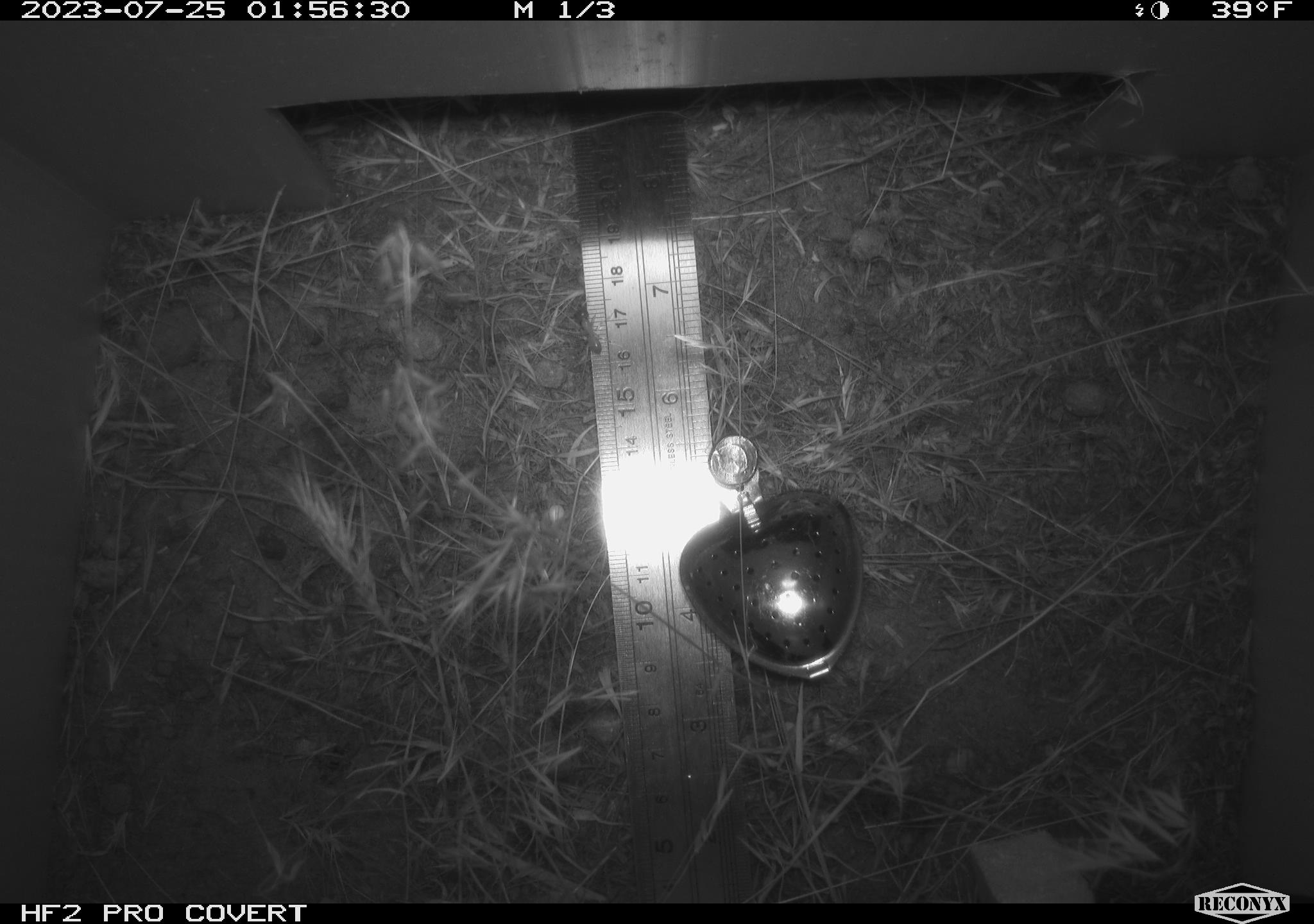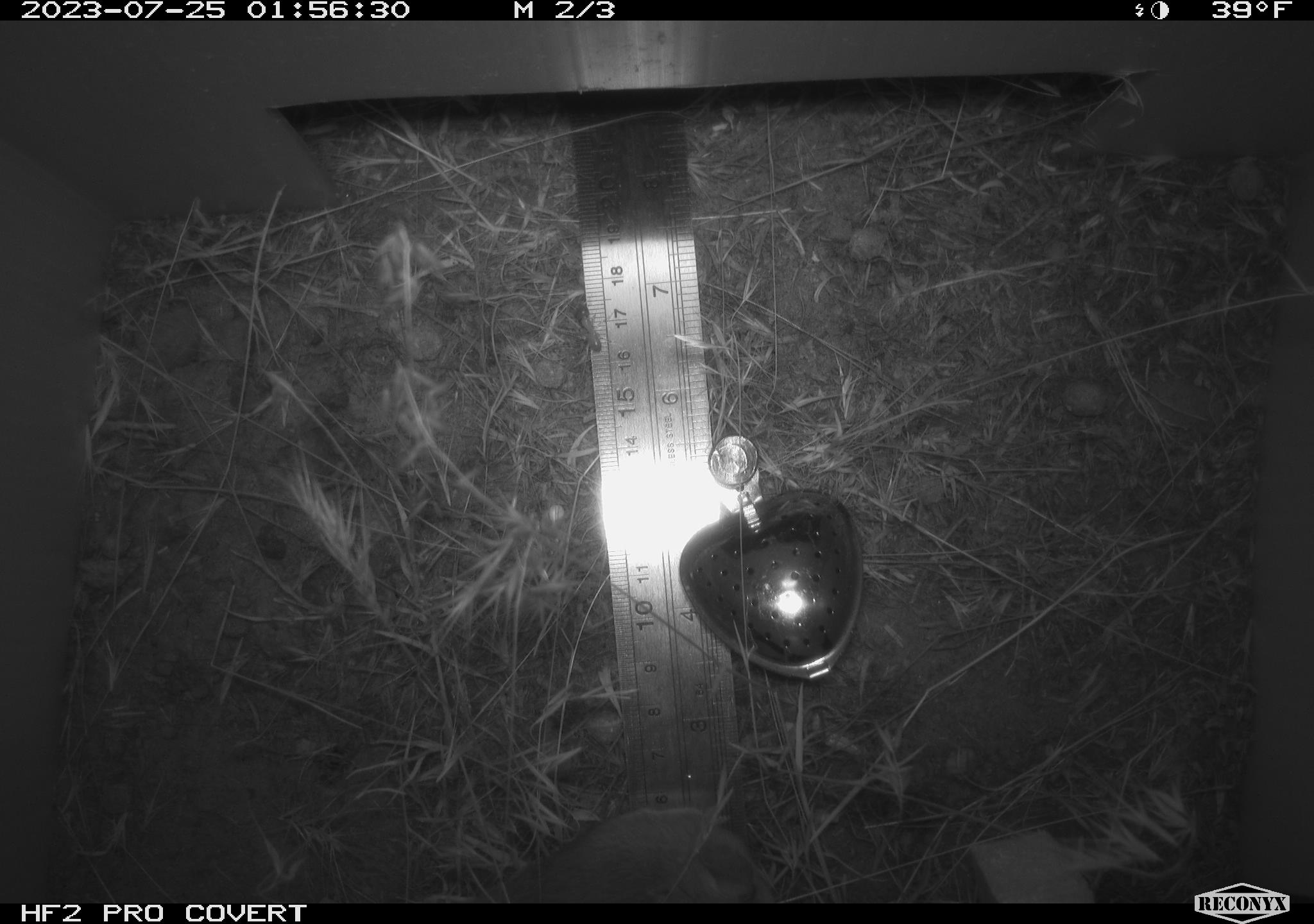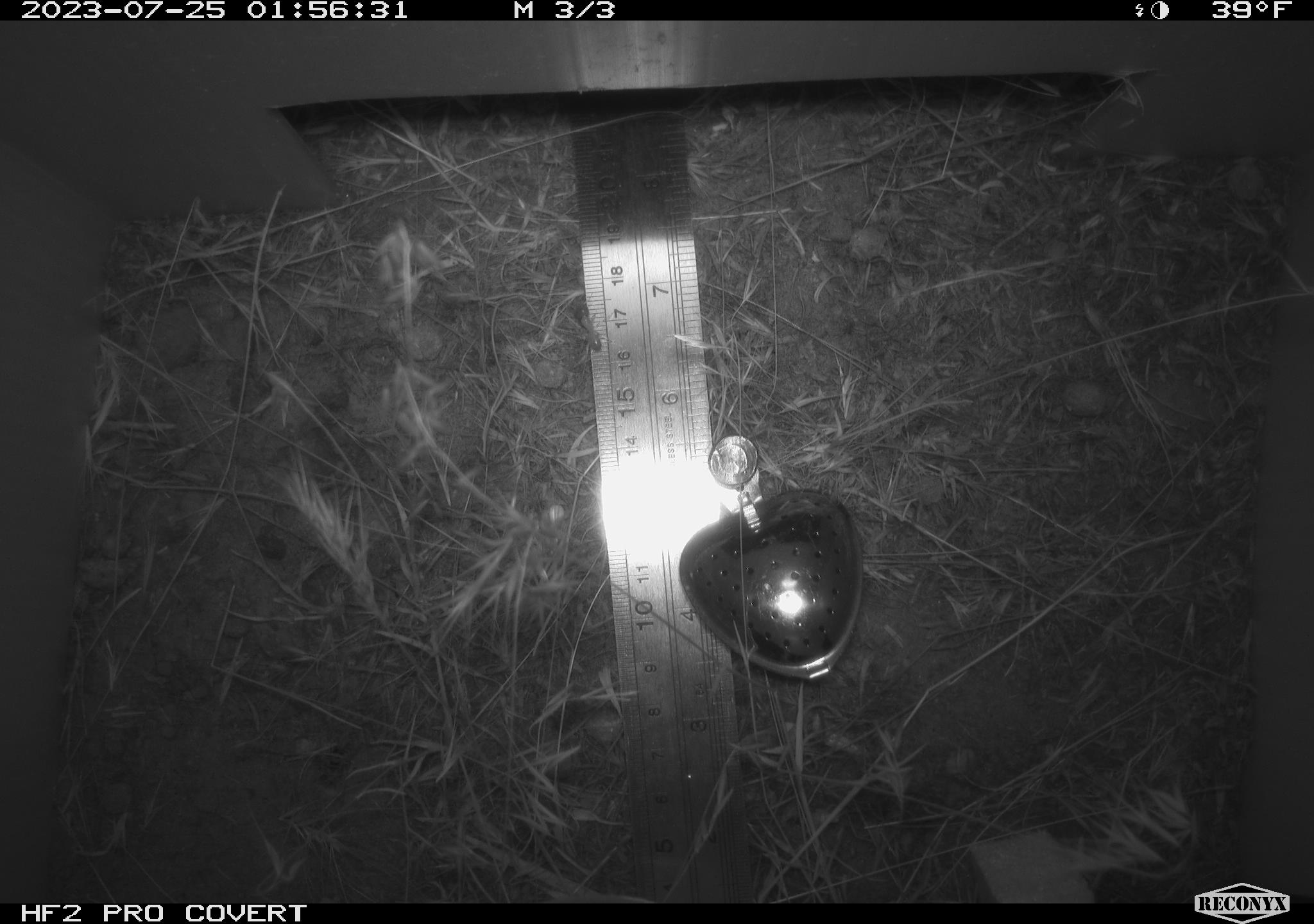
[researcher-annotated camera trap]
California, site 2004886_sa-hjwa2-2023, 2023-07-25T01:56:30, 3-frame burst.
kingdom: Animalia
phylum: Chordata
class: Mammalia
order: Rodentia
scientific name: Rodentia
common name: mouse species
Mouse species (Rodentia).